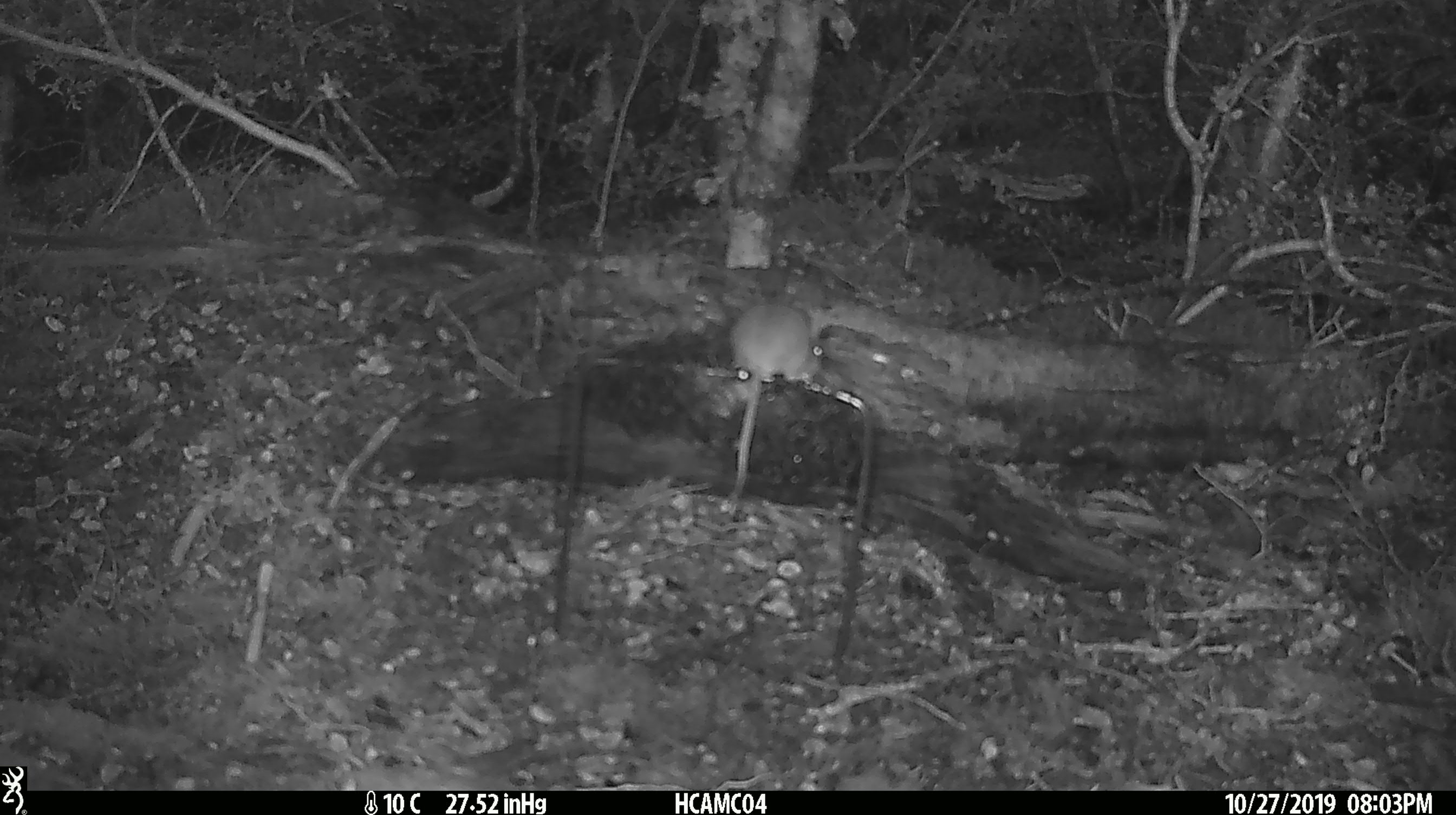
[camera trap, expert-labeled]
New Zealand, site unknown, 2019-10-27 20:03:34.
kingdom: Animalia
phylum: Chordata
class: Mammalia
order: Rodentia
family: Muridae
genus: Mus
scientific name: Mus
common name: mouse